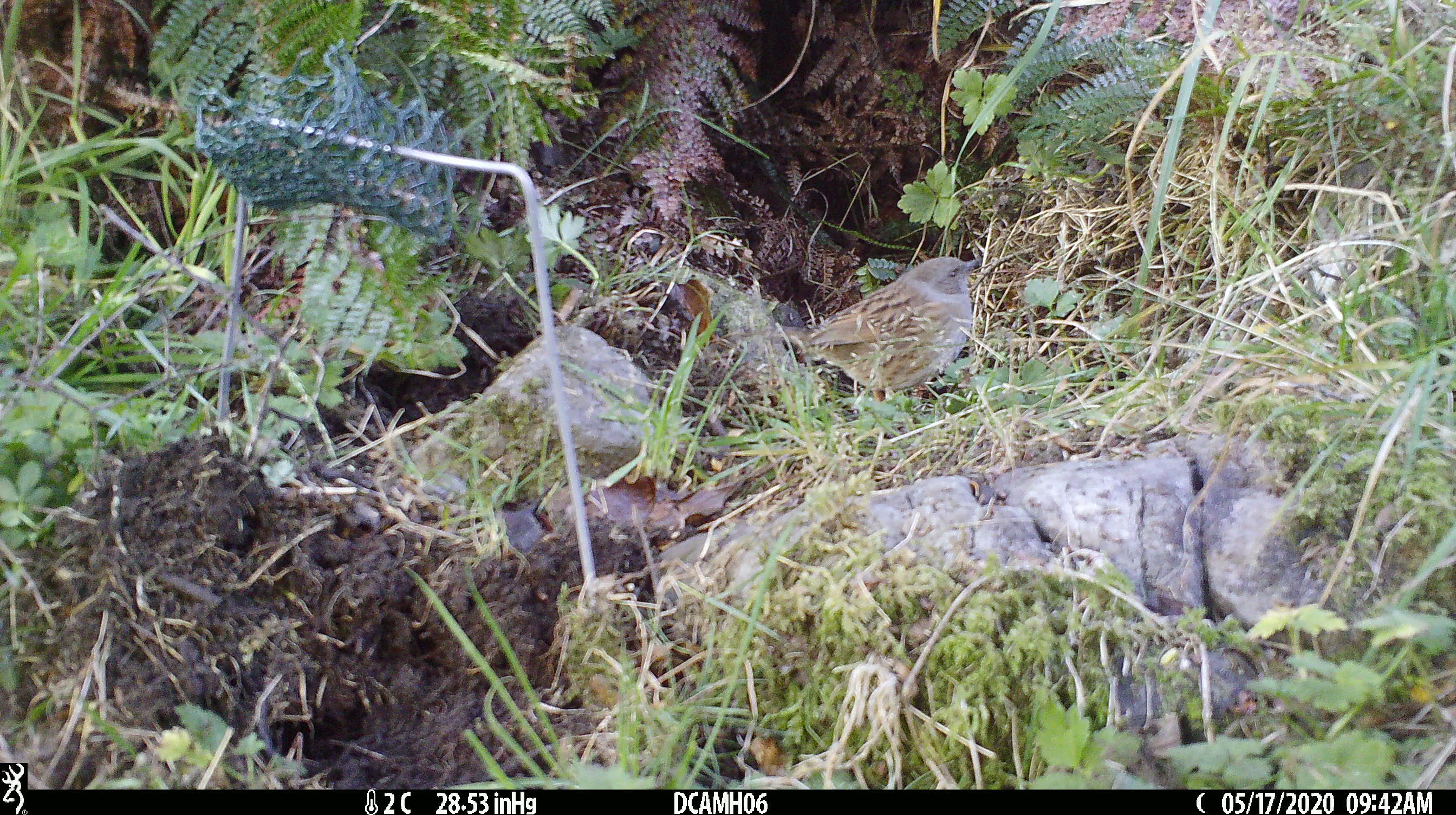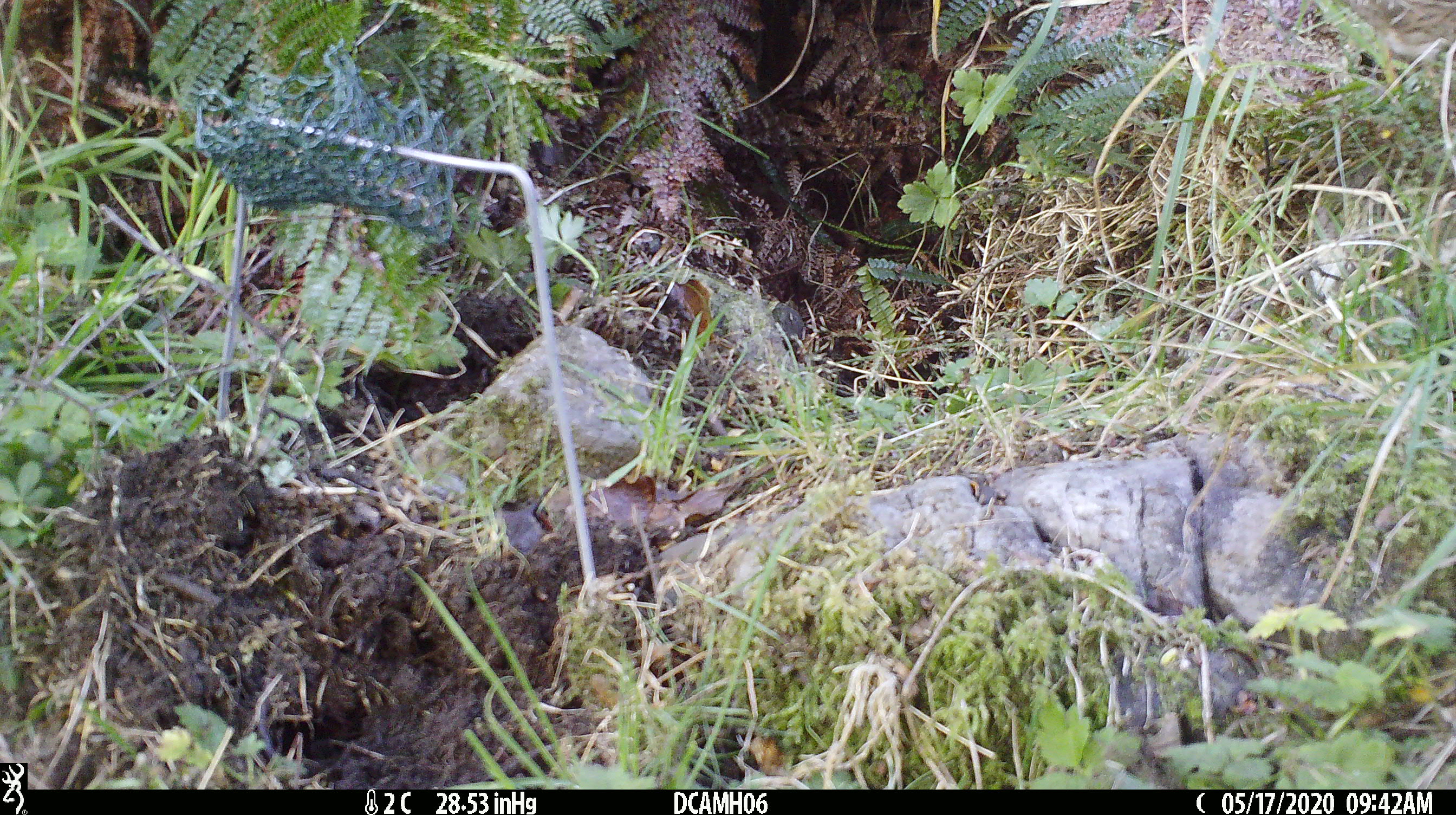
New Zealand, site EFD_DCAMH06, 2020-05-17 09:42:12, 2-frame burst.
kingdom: Animalia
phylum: Chordata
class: Aves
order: Passeriformes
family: Prunellidae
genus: Prunella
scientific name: Prunella modularis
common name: dunnock